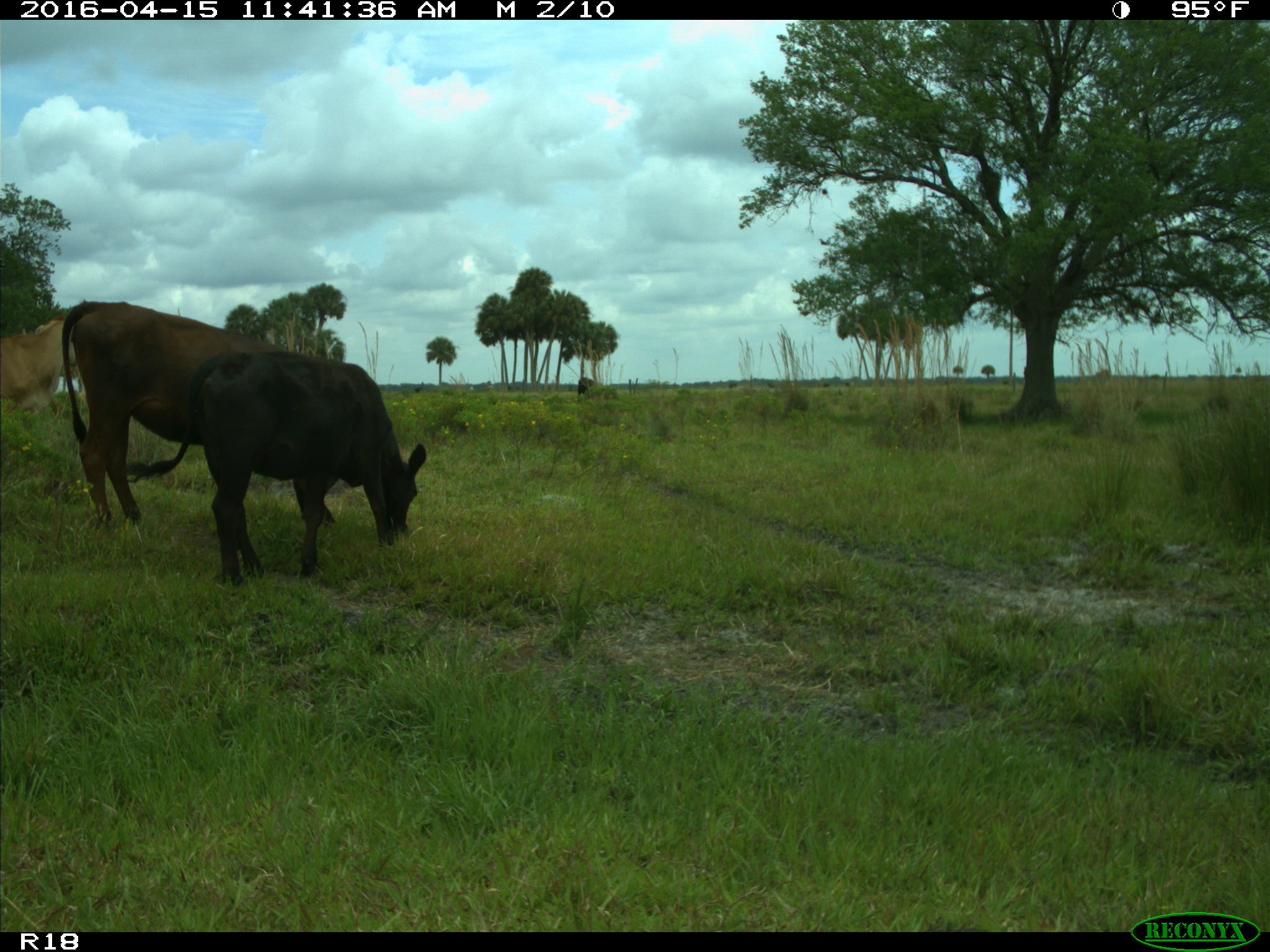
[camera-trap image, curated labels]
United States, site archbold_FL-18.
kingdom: Animalia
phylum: Chordata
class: Mammalia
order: Artiodactyla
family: Bovidae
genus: Bos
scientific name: Bos taurus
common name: domestic cow